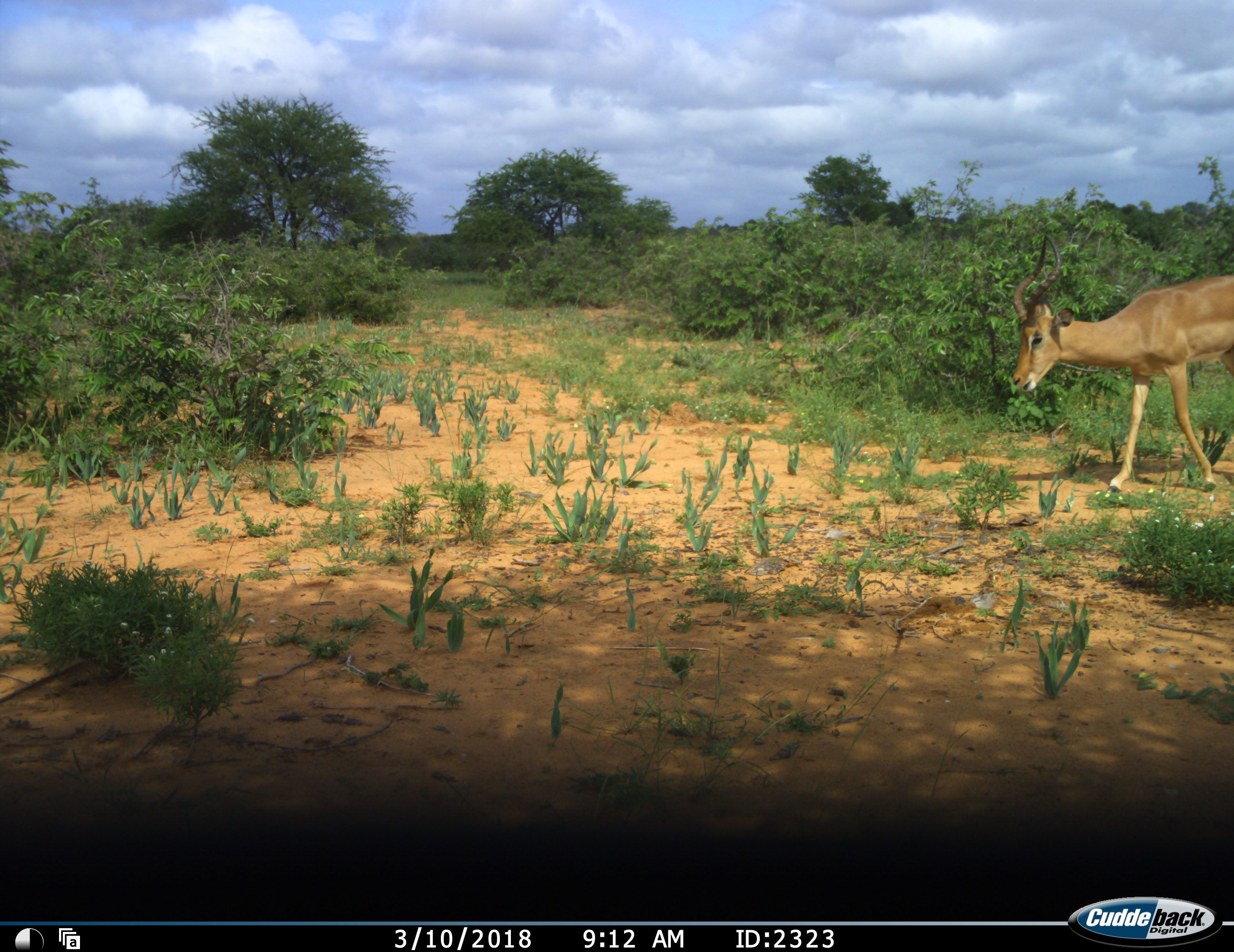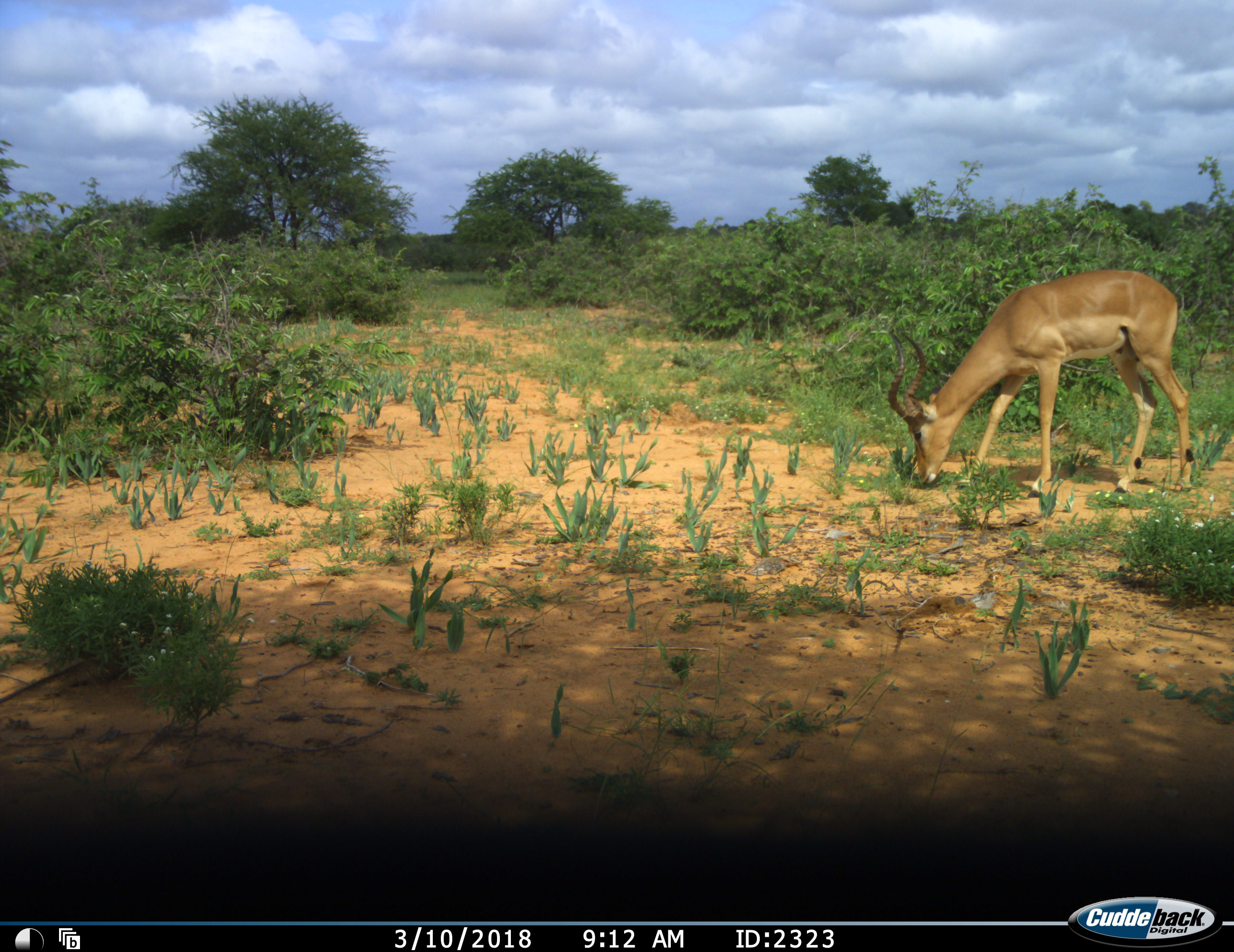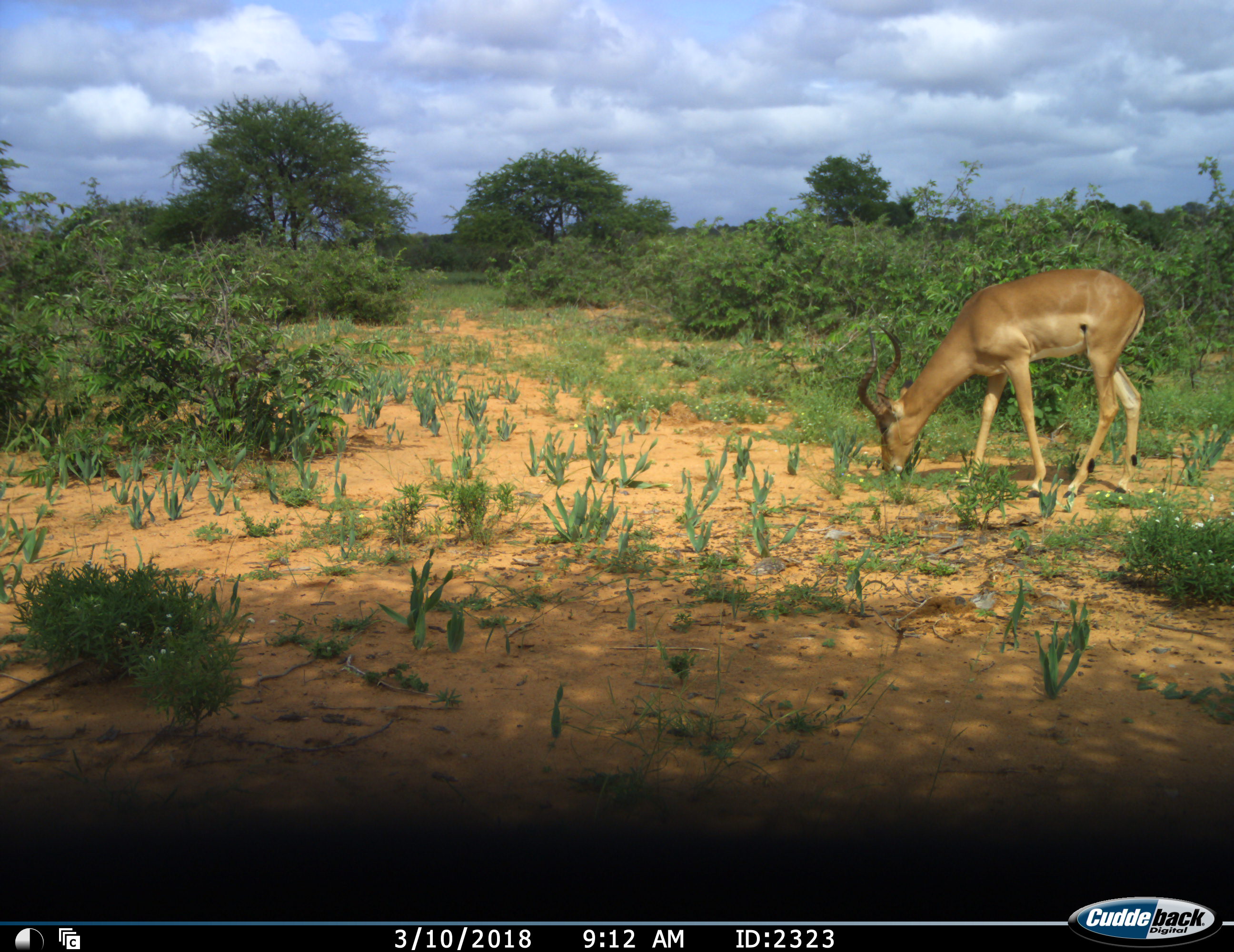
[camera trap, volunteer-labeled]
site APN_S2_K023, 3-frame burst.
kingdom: Animalia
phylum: Chordata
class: Mammalia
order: Artiodactyla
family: Bovidae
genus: Aepyceros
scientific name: Aepyceros melampus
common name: impala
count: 1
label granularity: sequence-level